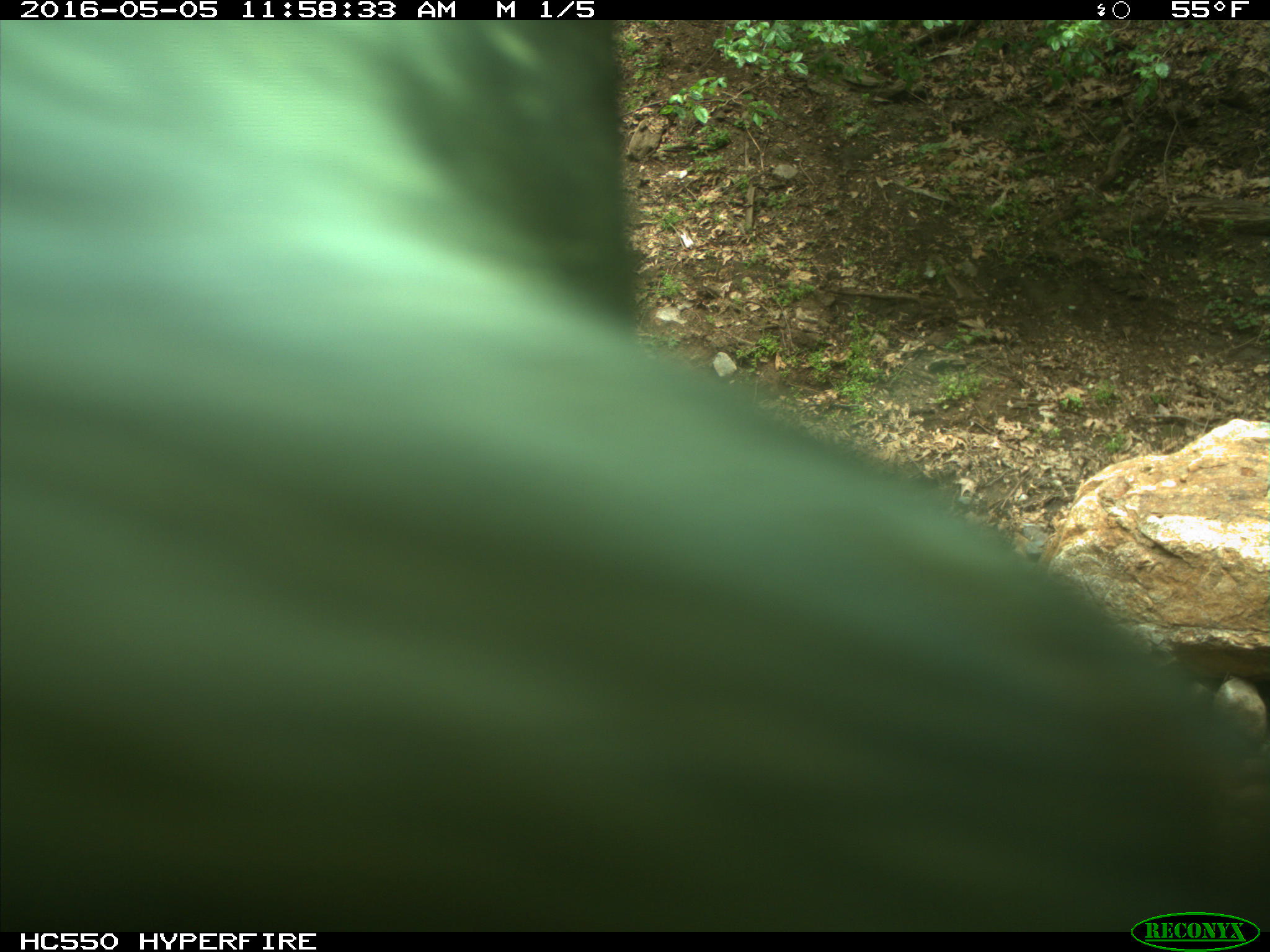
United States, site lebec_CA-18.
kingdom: Animalia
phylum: Chordata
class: Mammalia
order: Artiodactyla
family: Bovidae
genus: Bos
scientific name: Bos taurus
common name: domestic cow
Bos taurus (domestic cow).